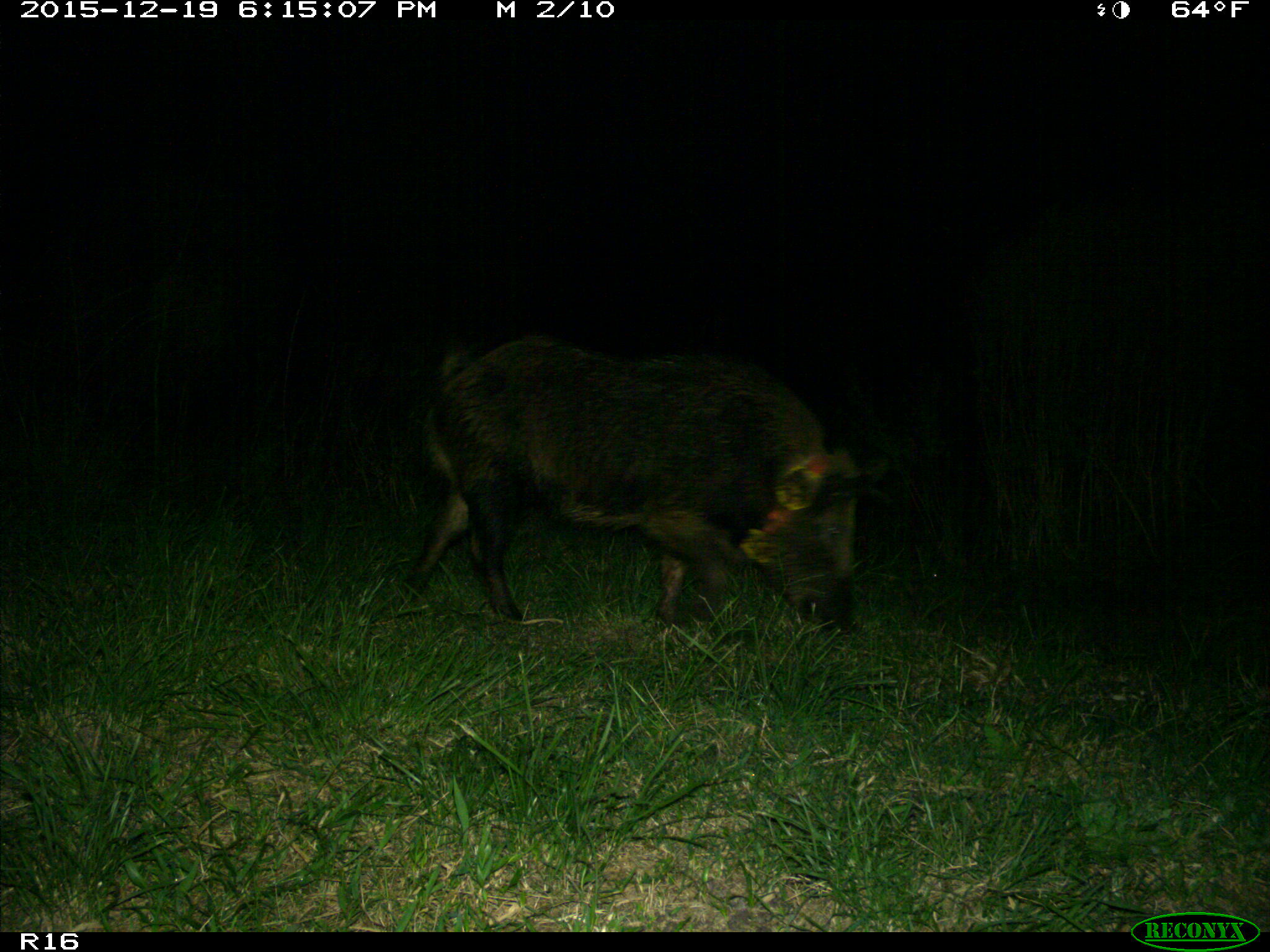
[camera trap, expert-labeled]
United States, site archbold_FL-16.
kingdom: Animalia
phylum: Chordata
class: Mammalia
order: Artiodactyla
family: Suidae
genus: Sus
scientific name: Sus scrofa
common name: wild boar